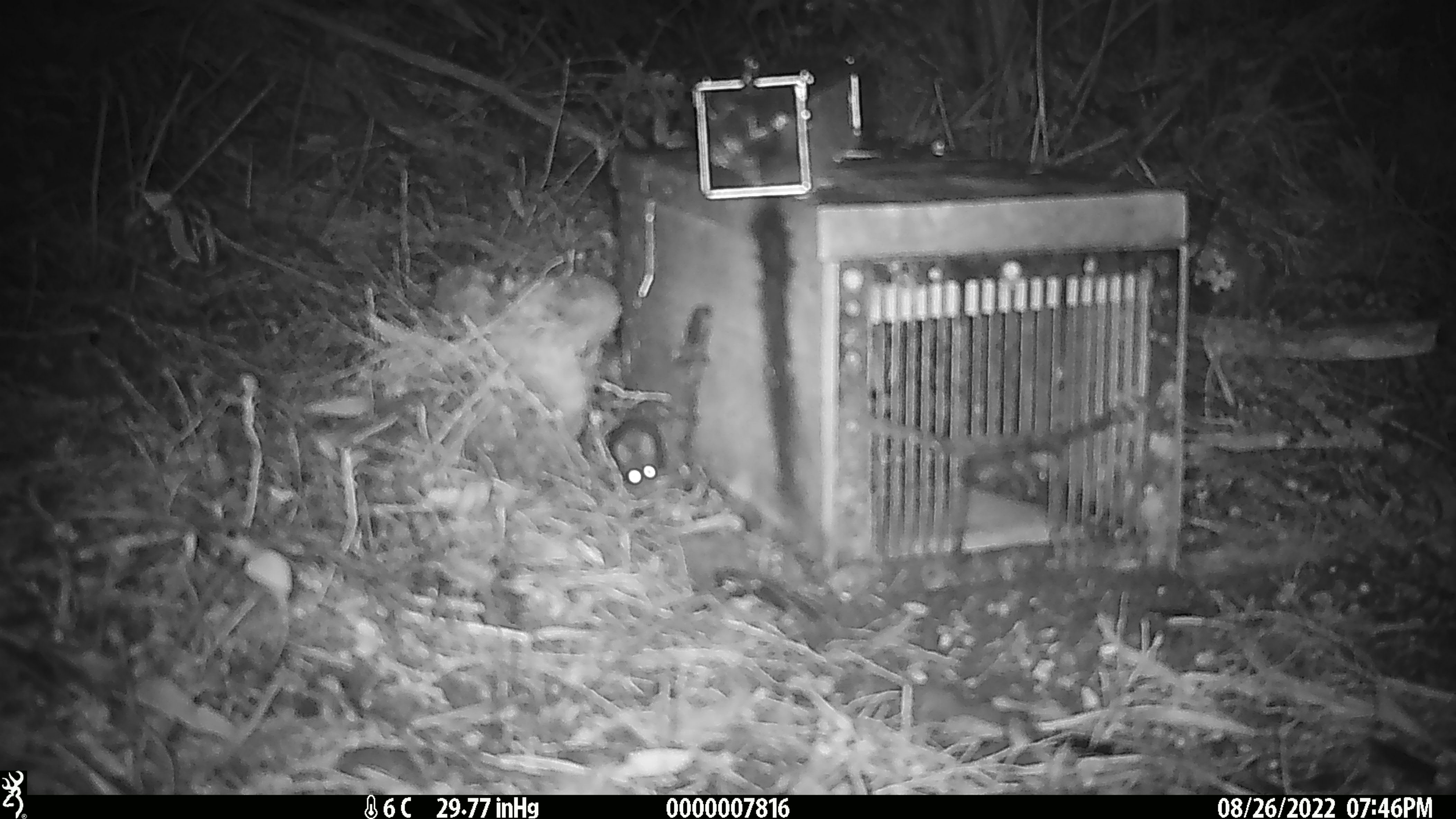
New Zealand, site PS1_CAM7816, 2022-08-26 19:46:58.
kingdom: Animalia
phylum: Chordata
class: Mammalia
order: Rodentia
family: Muridae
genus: Mus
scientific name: Mus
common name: mouse